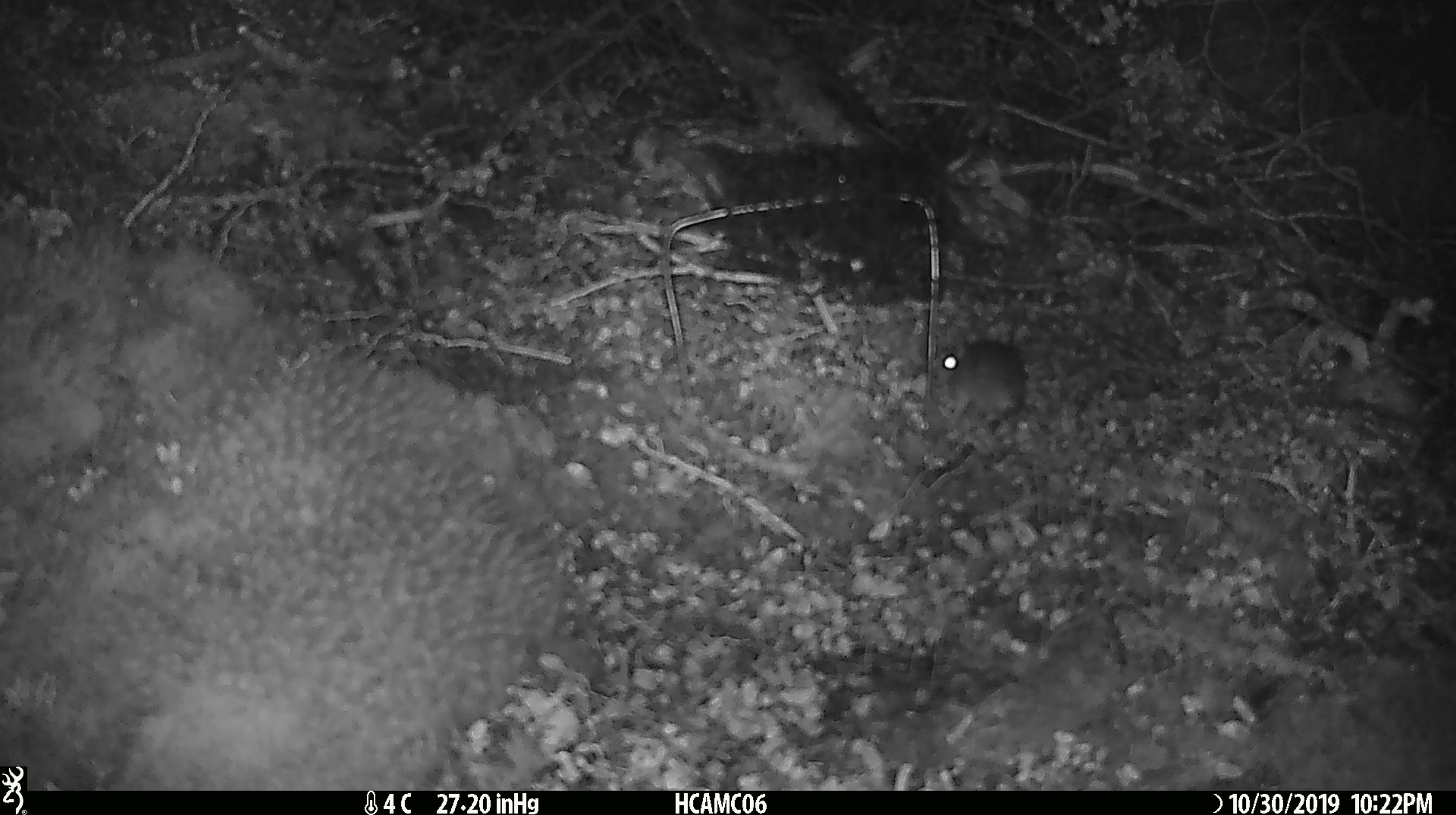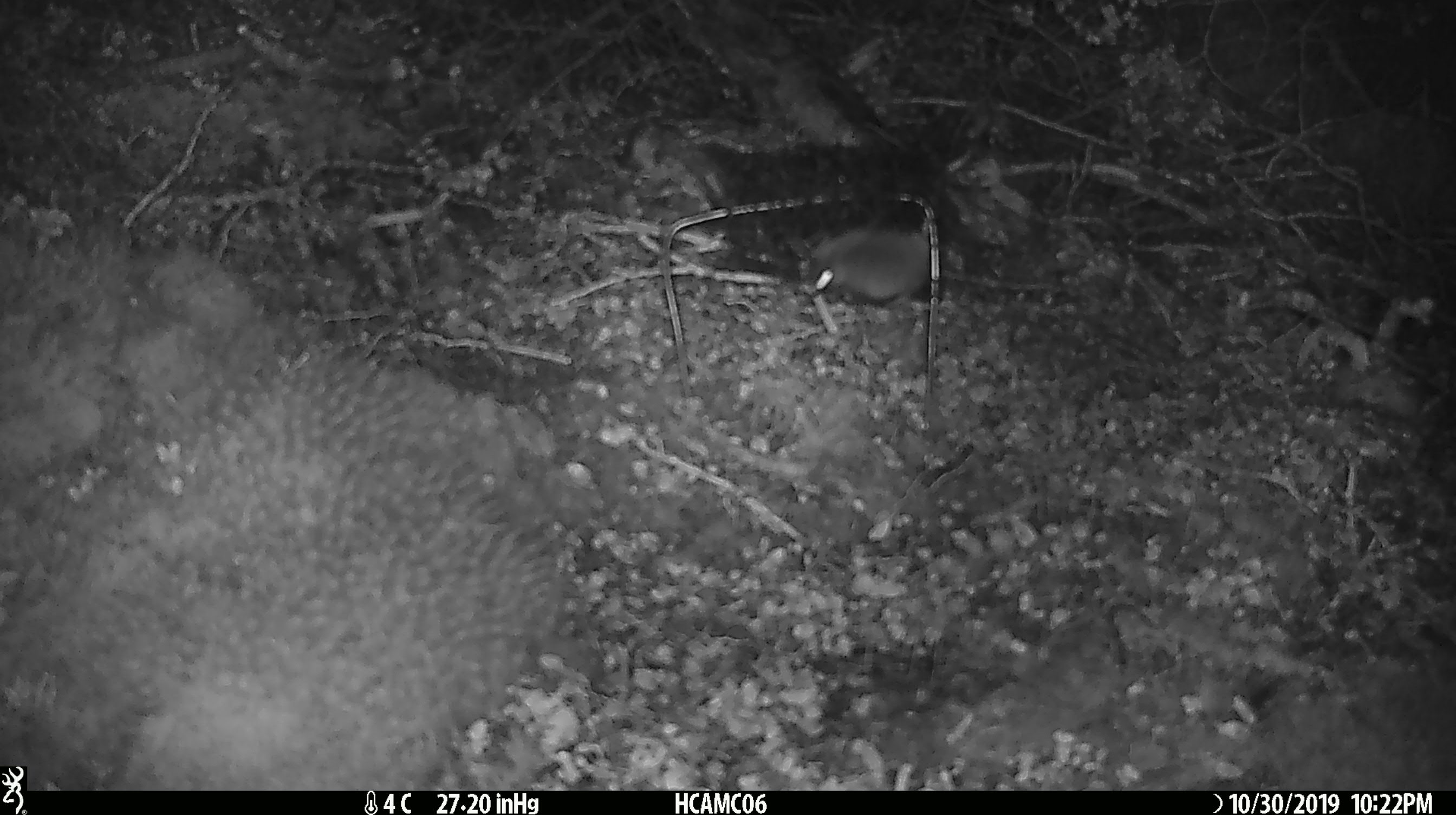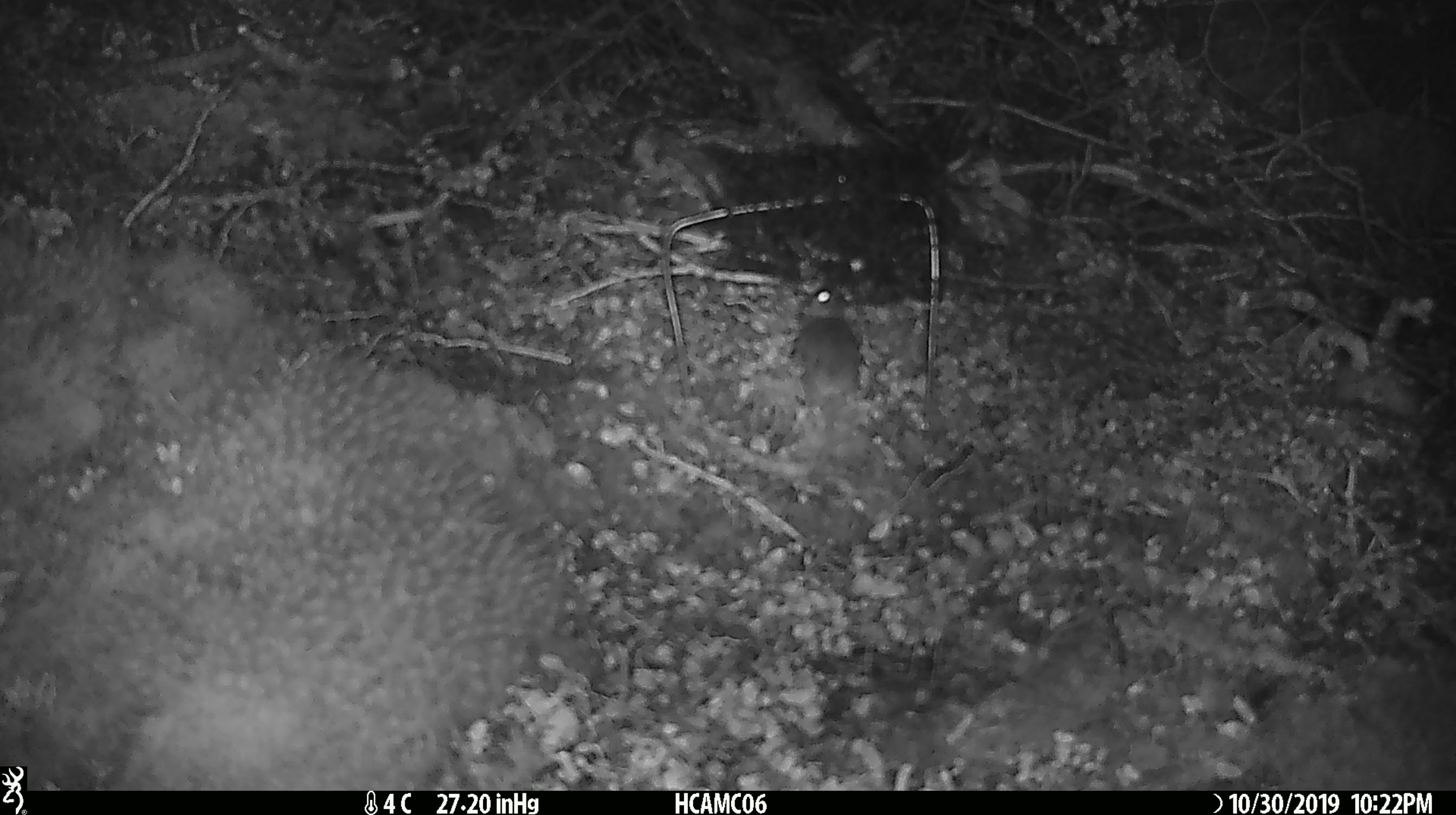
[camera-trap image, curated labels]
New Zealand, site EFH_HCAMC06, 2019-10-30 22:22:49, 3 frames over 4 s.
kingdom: Animalia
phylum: Chordata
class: Mammalia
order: Rodentia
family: Muridae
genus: Mus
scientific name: Mus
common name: mouse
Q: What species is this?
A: Mouse (Mus).